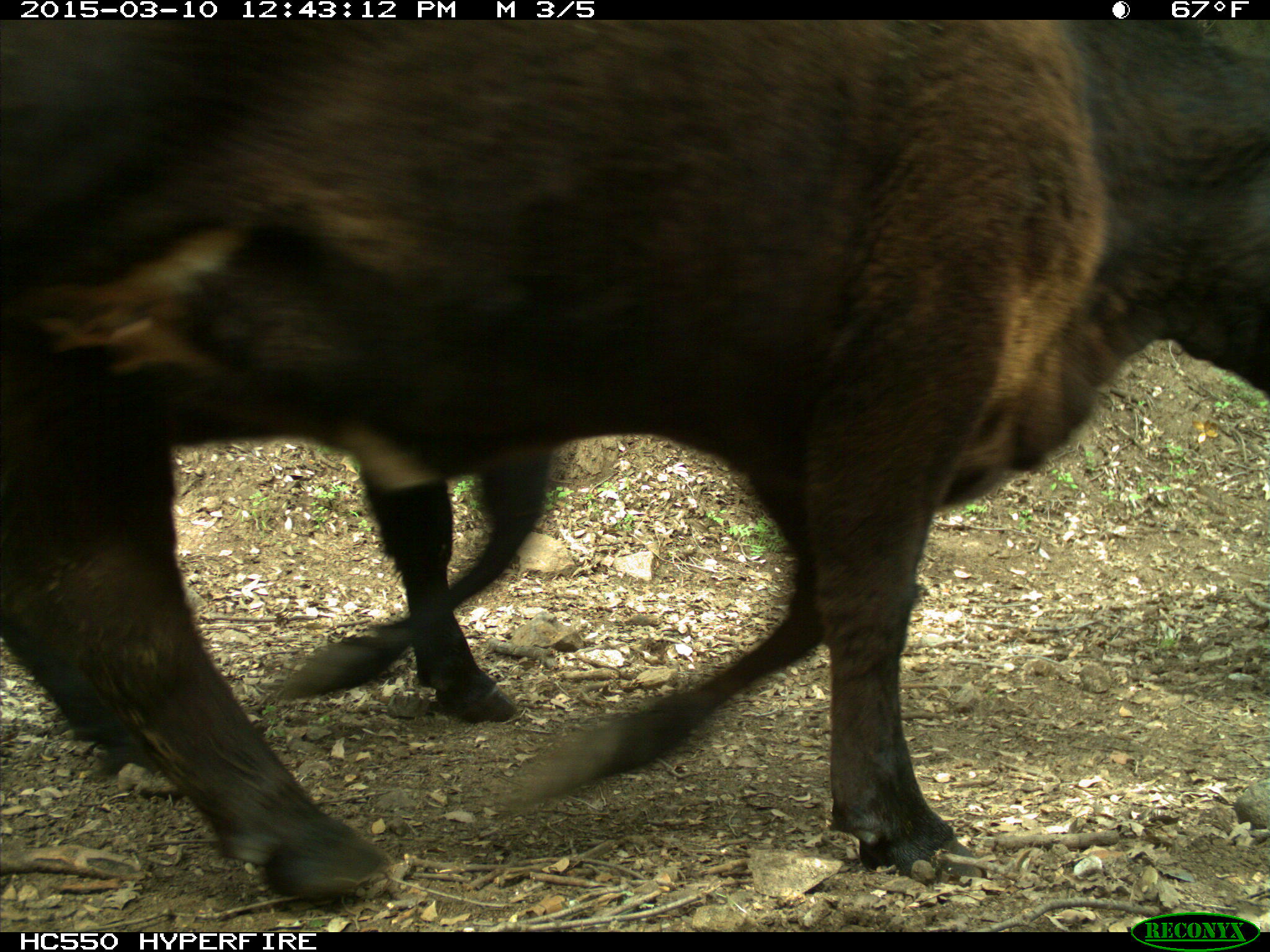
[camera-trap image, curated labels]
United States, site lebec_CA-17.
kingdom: Animalia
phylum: Chordata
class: Mammalia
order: Artiodactyla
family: Bovidae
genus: Bos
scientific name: Bos taurus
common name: domestic cow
Bos taurus (domestic cow).